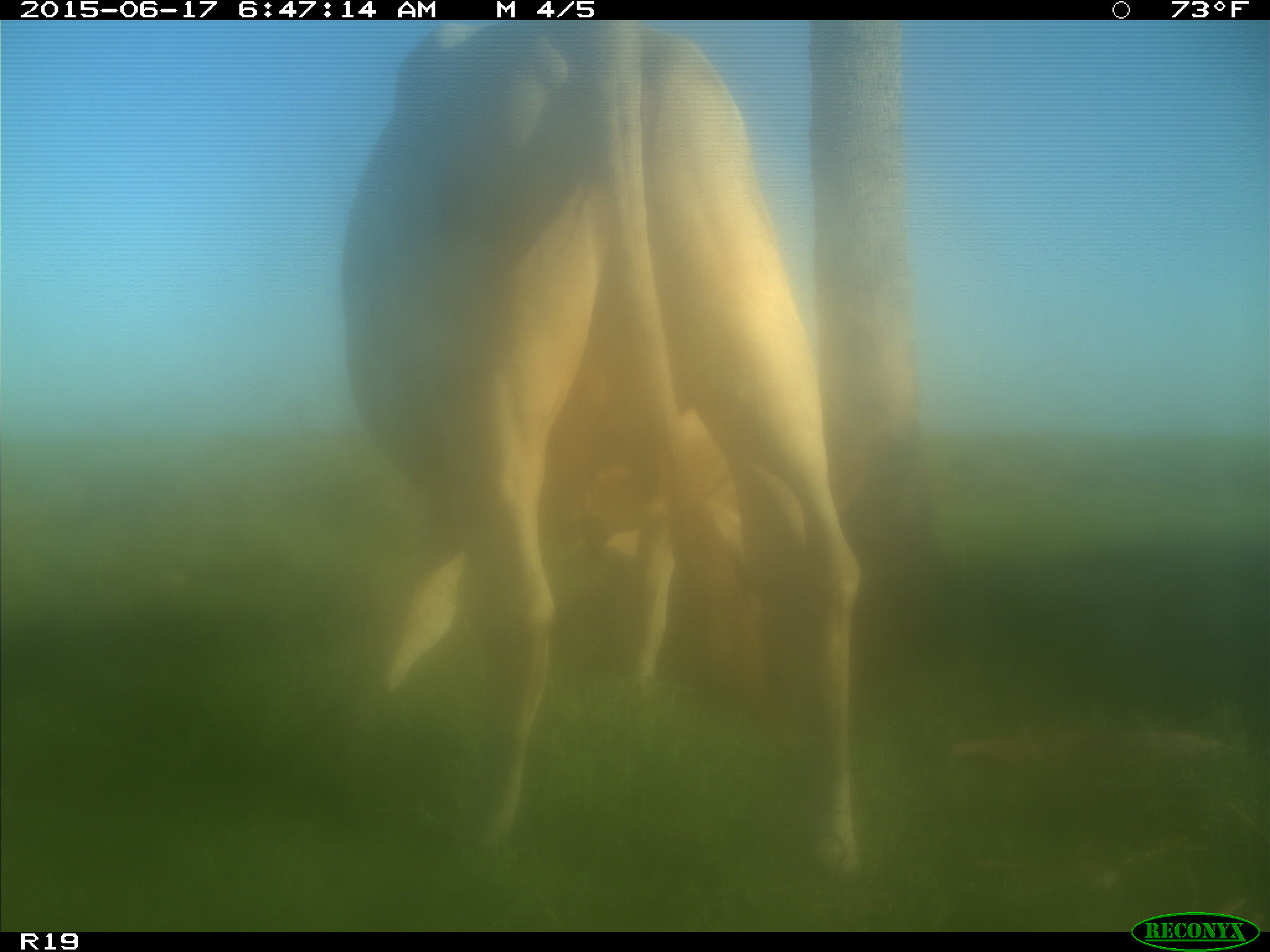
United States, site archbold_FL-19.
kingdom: Animalia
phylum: Chordata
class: Mammalia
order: Artiodactyla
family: Bovidae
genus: Bos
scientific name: Bos taurus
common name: domestic cow